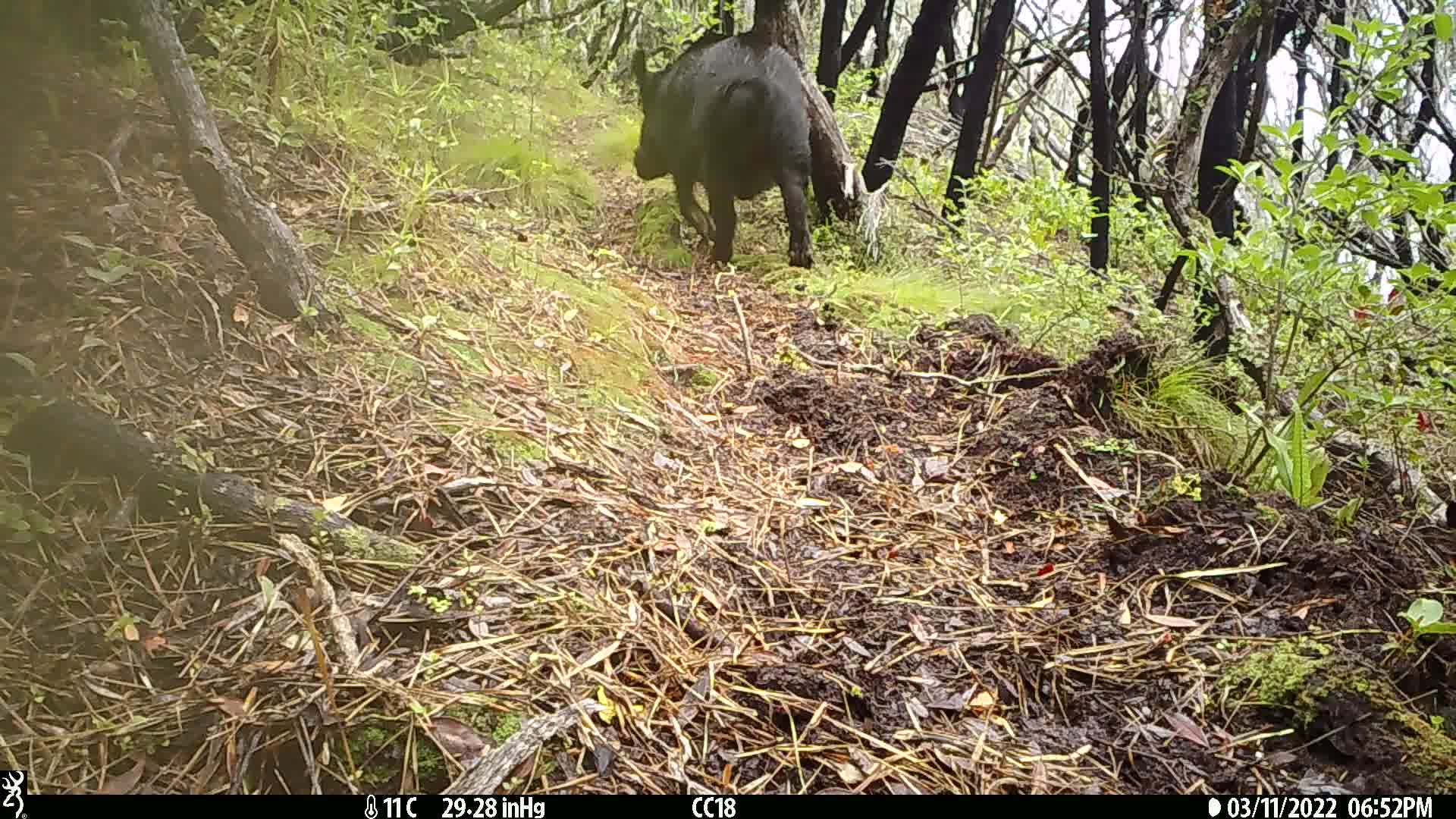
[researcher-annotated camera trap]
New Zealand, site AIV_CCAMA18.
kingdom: Animalia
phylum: Chordata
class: Mammalia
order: Artiodactyla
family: Suidae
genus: Sus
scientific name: Sus scrofa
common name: pig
Pig (Sus scrofa).